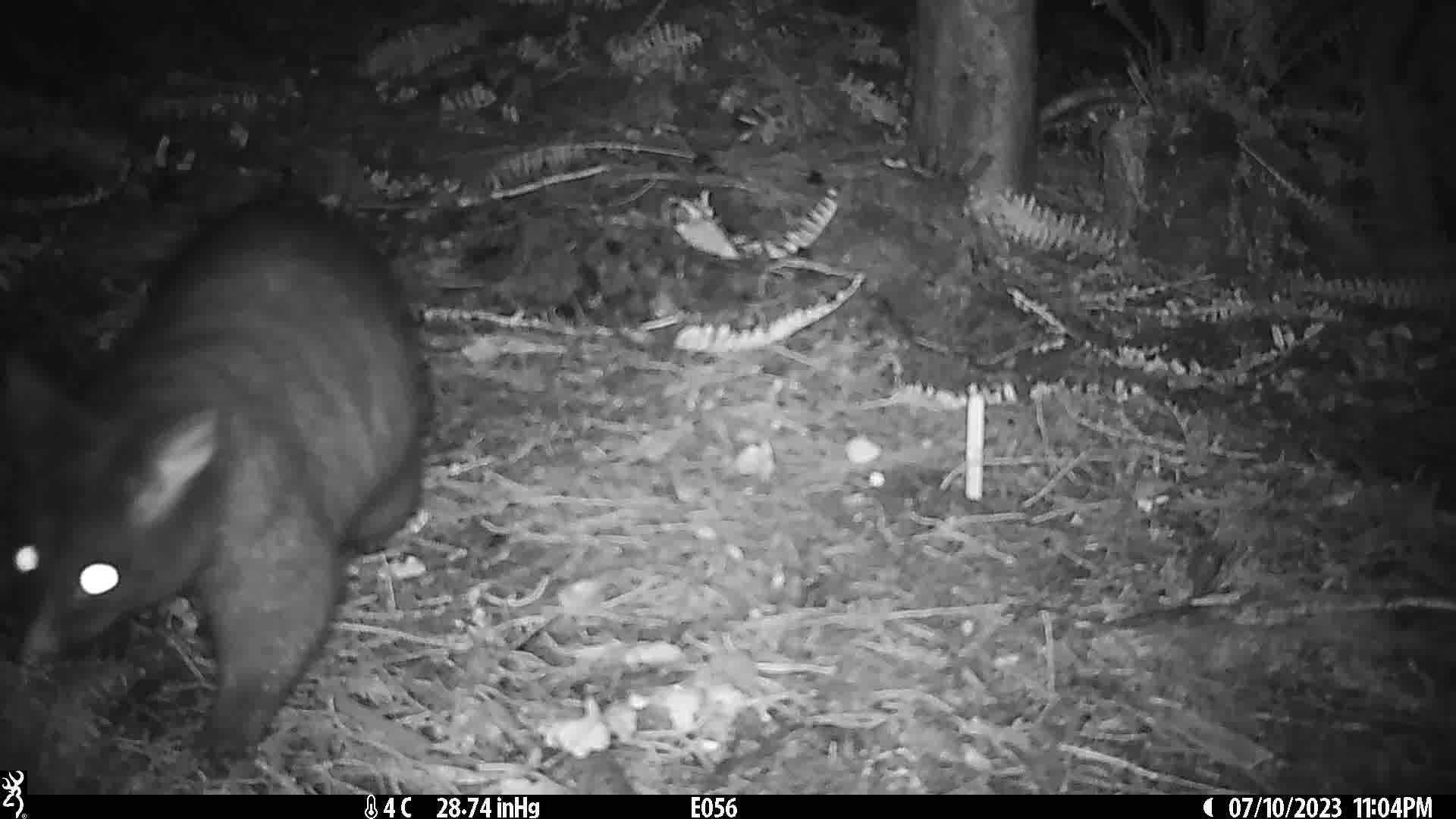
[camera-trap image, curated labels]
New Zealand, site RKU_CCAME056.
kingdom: Animalia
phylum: Chordata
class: Mammalia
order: Diprotodontia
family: Phalangeridae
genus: Trichosurus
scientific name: Trichosurus vulpecula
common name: common brushtail possum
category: possum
Possum (common brushtail possum) (Trichosurus vulpecula).